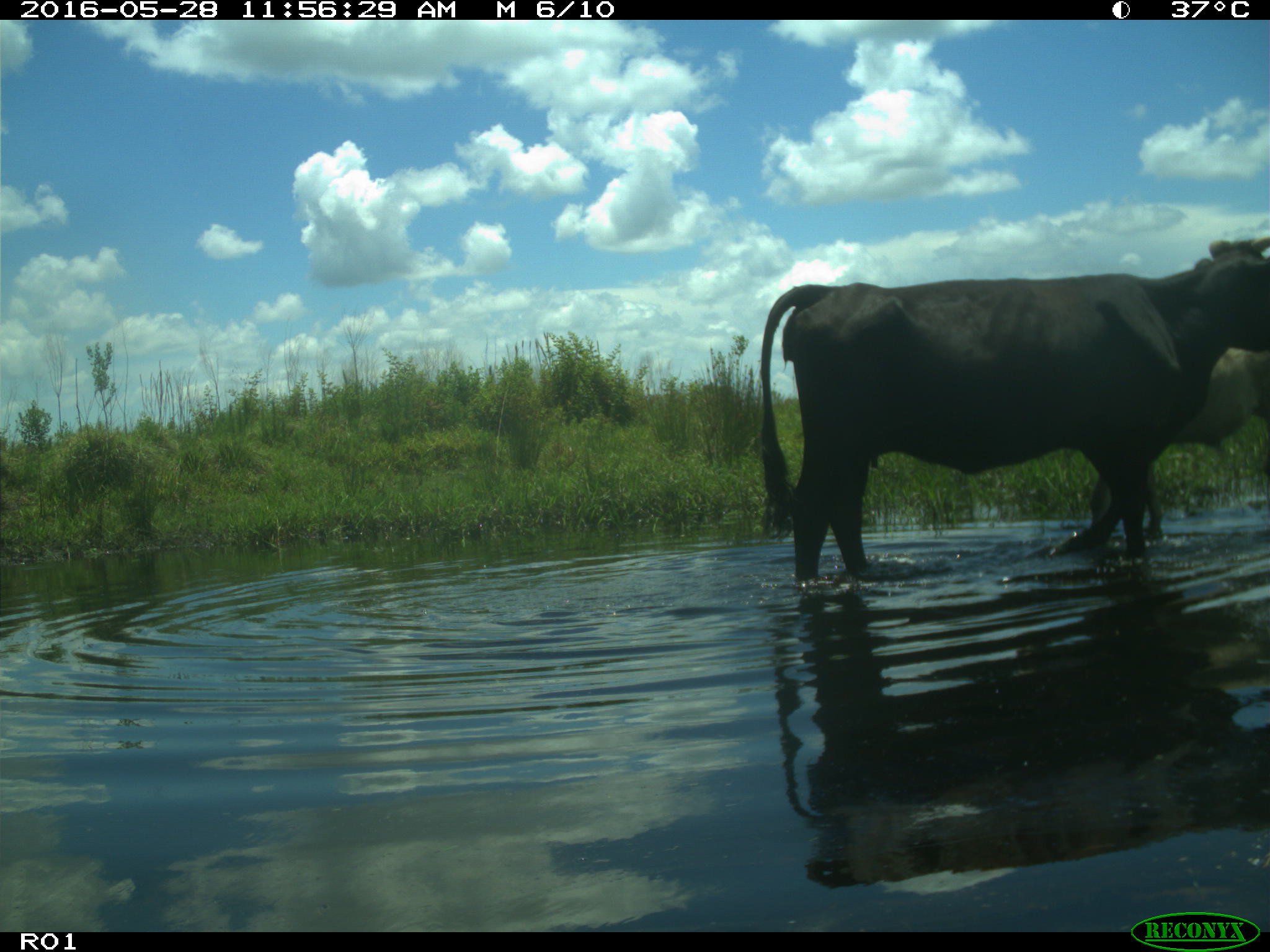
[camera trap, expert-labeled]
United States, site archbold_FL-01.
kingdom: Animalia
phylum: Chordata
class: Mammalia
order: Artiodactyla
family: Bovidae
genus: Bos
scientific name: Bos taurus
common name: domestic cow